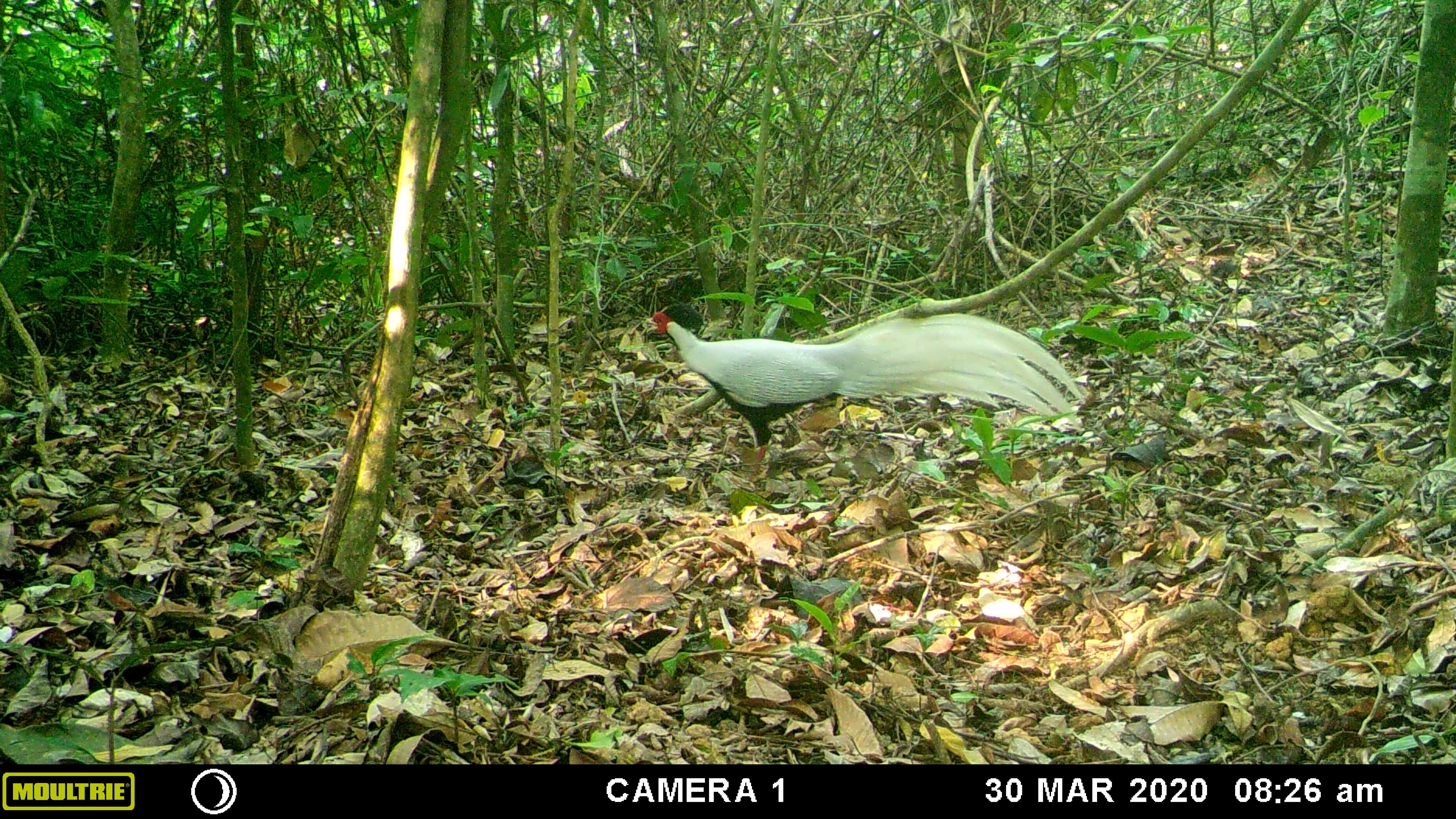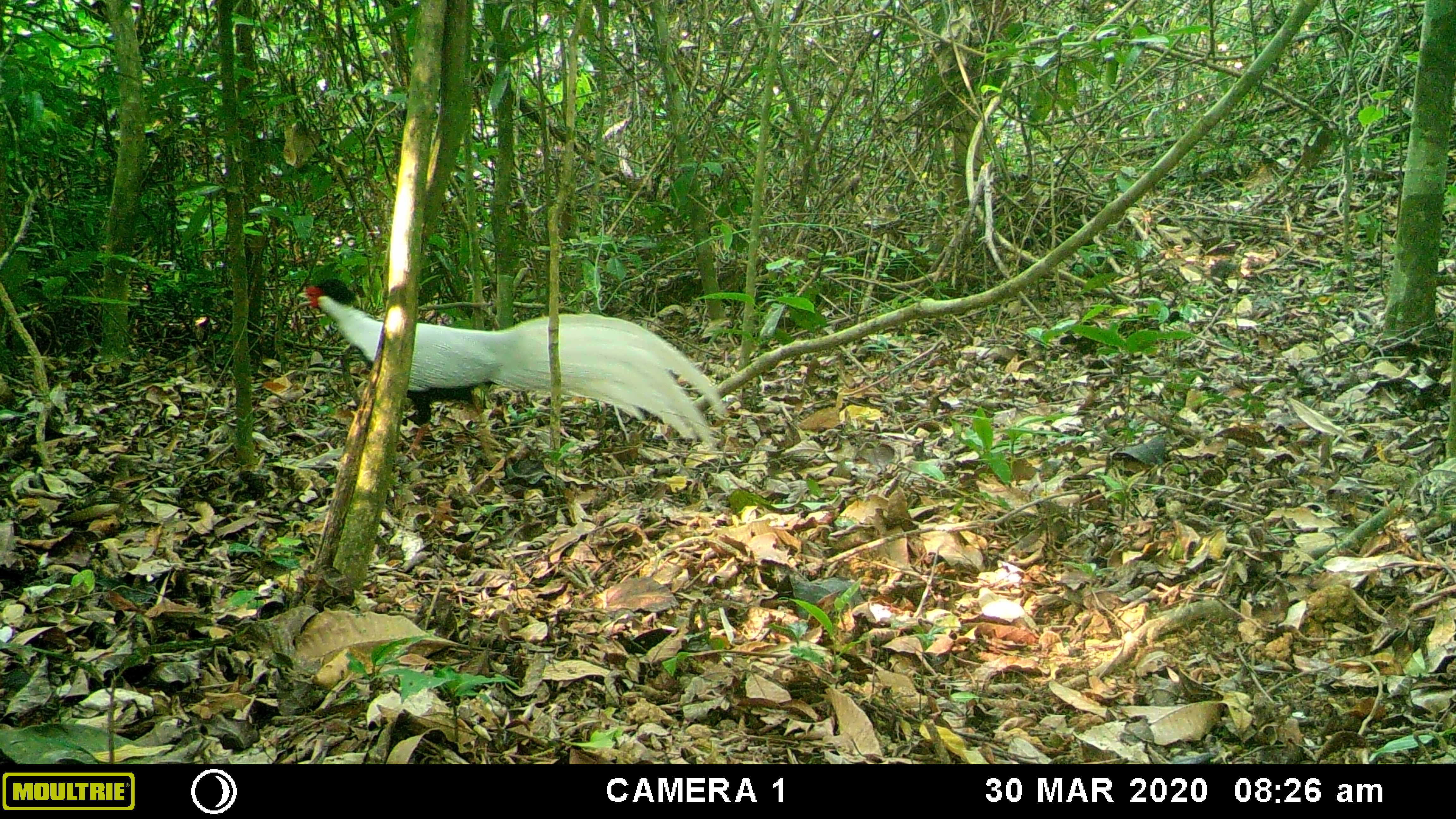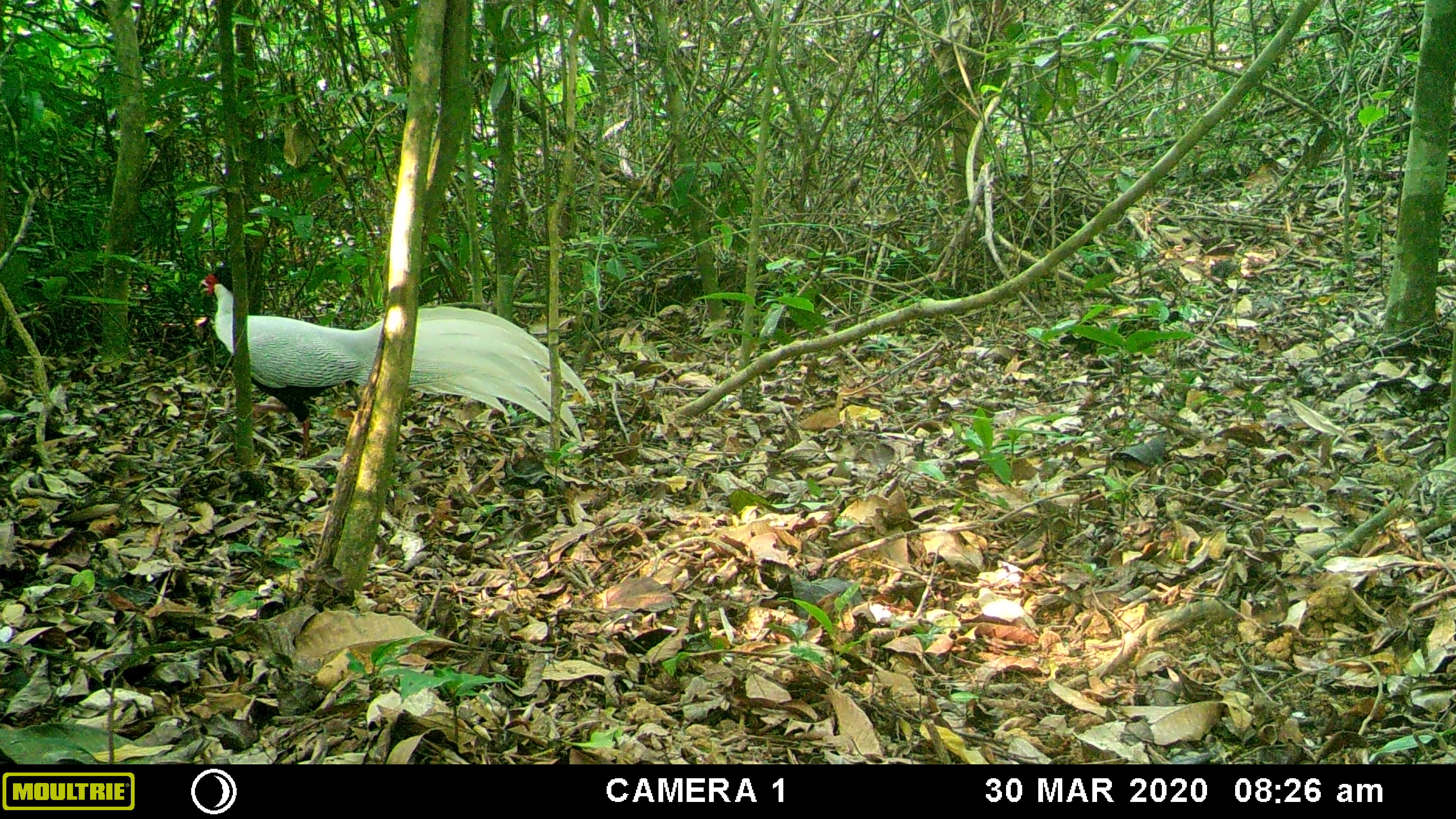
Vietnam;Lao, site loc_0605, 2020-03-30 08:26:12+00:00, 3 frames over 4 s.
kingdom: Animalia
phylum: Chordata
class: Aves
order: Galliformes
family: Phasianidae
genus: Lophura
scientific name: Lophura nycthemera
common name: silver pheasant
Silver pheasant (Lophura nycthemera). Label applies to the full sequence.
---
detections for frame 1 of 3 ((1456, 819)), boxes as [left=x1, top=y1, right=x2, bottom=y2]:
silver pheasant: [left=643, top=310, right=1087, bottom=482]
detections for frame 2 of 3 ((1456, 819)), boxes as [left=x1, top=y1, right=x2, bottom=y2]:
silver pheasant: [left=295, top=277, right=731, bottom=467]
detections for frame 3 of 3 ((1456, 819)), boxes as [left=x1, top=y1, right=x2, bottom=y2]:
silver pheasant: [left=197, top=265, right=596, bottom=462]